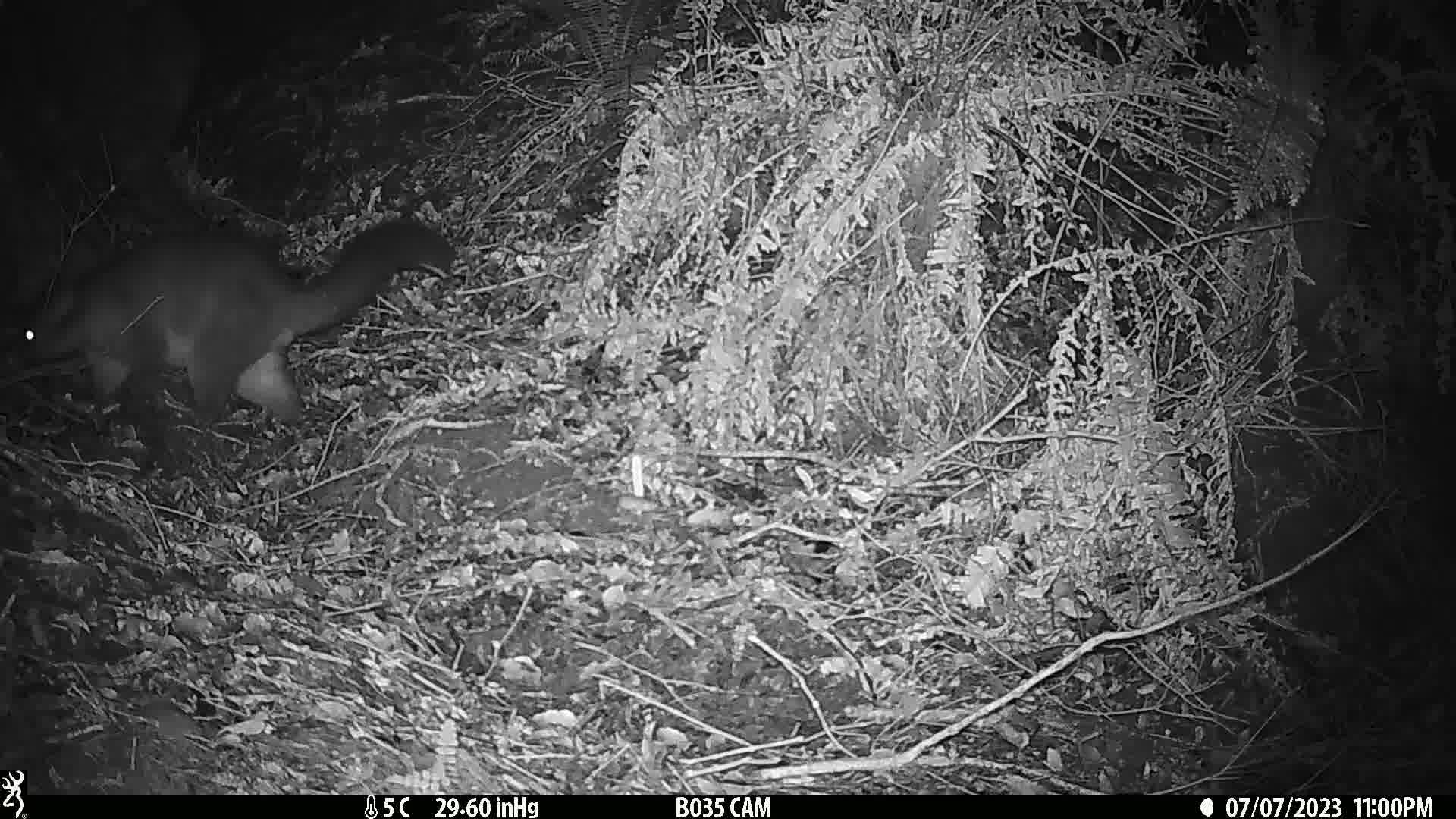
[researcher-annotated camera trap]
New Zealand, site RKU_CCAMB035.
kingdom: Animalia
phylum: Chordata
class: Mammalia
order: Diprotodontia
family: Phalangeridae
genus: Trichosurus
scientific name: Trichosurus vulpecula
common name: common brushtail possum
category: possum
Possum (common brushtail possum) (Trichosurus vulpecula).